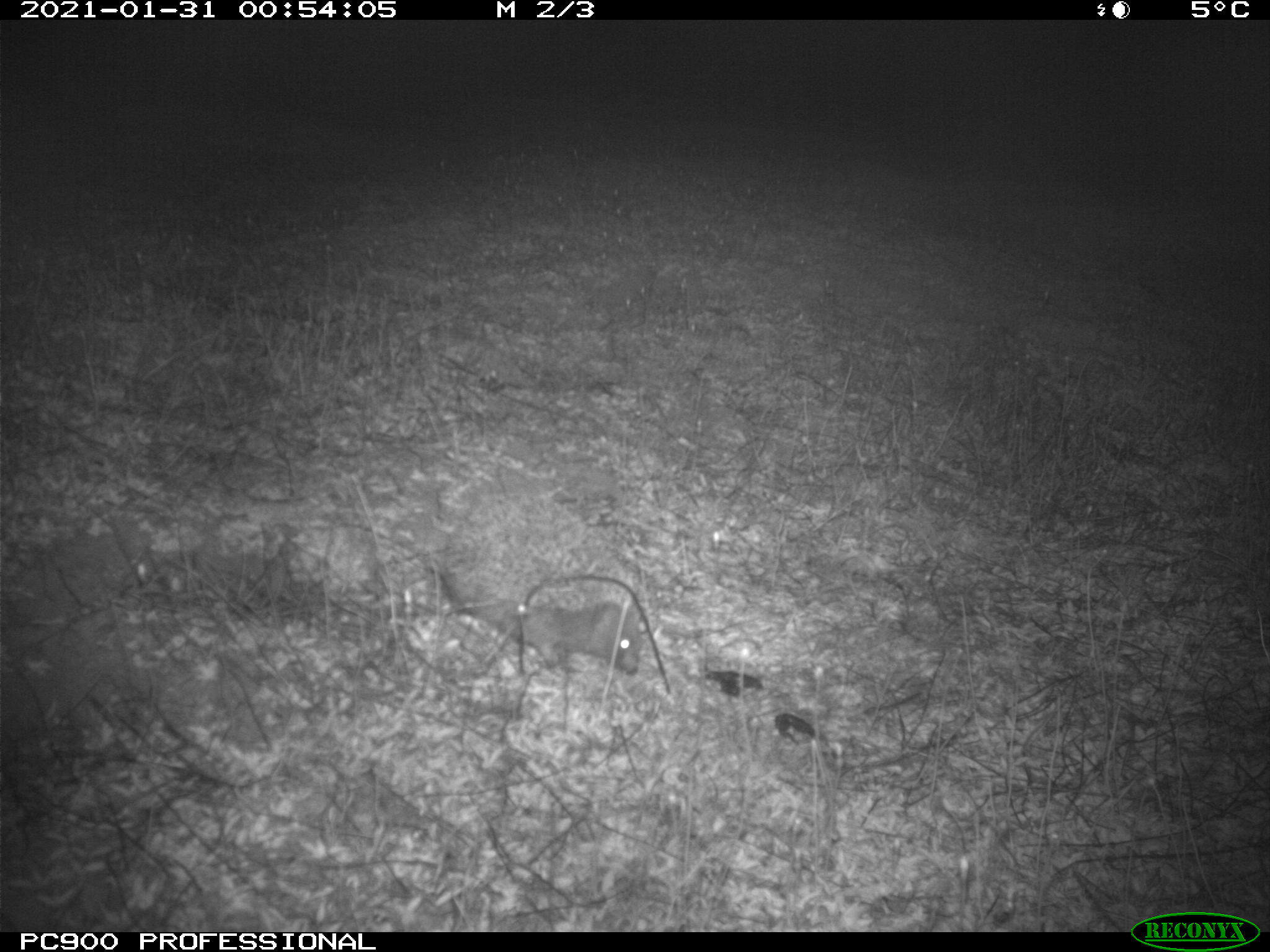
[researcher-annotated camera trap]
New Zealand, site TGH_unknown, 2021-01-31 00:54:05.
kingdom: Animalia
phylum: Chordata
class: Mammalia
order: Eulipotyphla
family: Erinaceidae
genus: Erinaceus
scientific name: Erinaceus europaeus europaeus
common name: european hedgehog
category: hedgehog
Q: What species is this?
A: Hedgehog (european hedgehog) (Erinaceus europaeus europaeus).